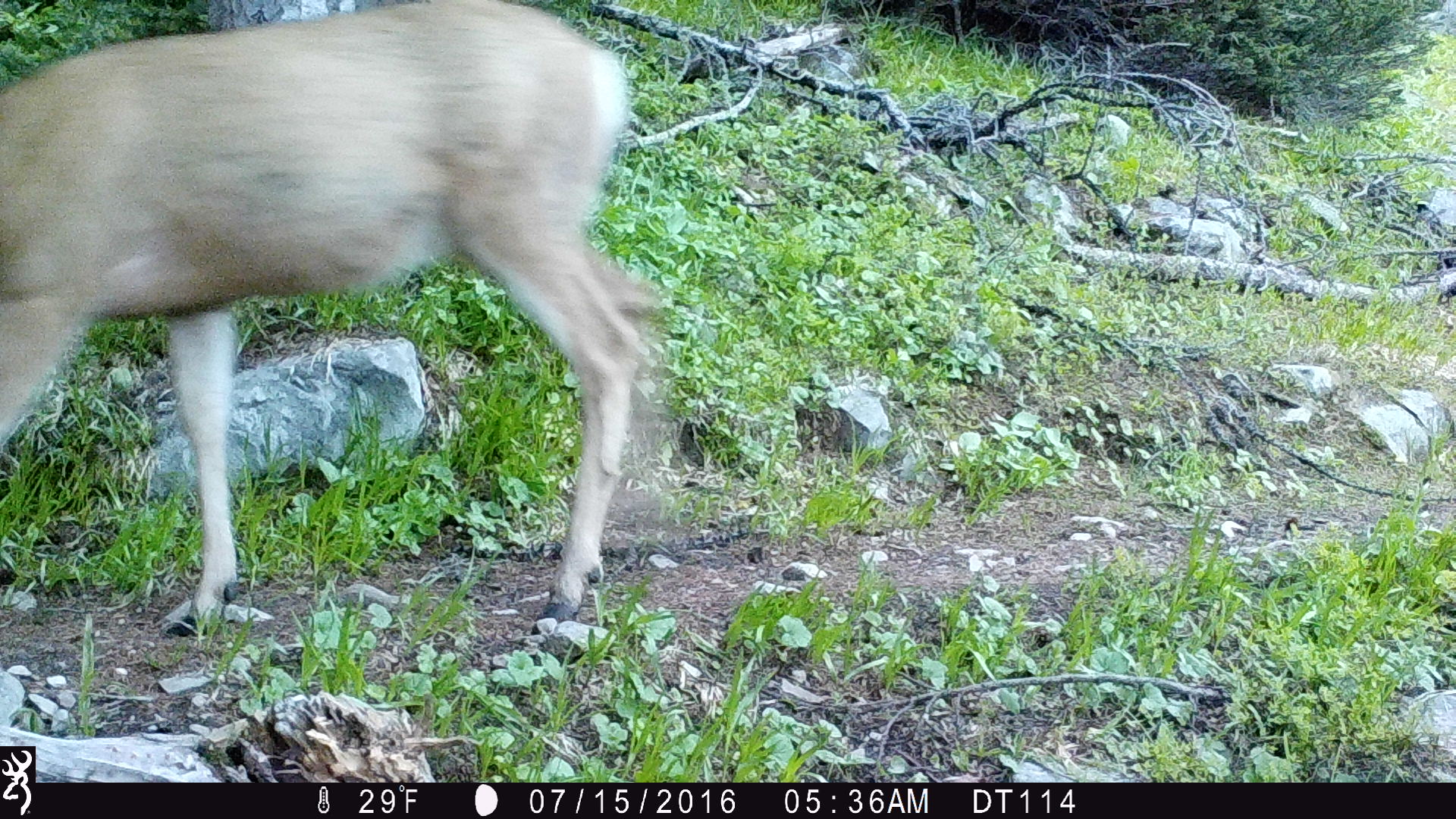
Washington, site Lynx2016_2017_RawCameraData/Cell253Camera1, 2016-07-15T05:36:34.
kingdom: Animalia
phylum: Chordata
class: Mammalia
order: Artiodactyla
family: Cervidae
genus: Odocoileus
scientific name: Odocoileus hemionus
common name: mule deer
Odocoileus hemionus (mule deer). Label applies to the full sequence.